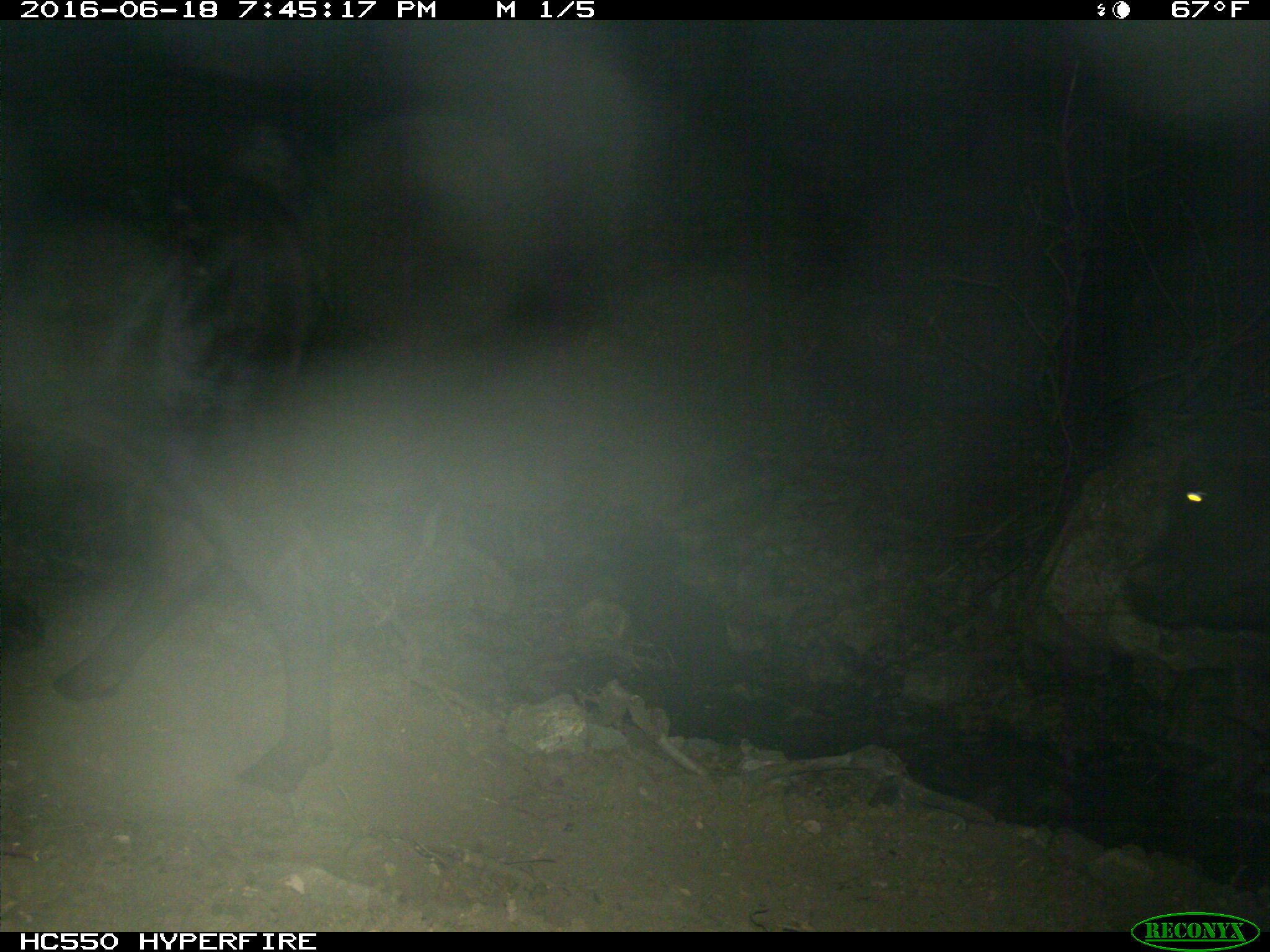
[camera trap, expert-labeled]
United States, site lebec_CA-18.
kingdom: Animalia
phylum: Chordata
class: Mammalia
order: Artiodactyla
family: Bovidae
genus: Bos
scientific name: Bos taurus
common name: domestic cow